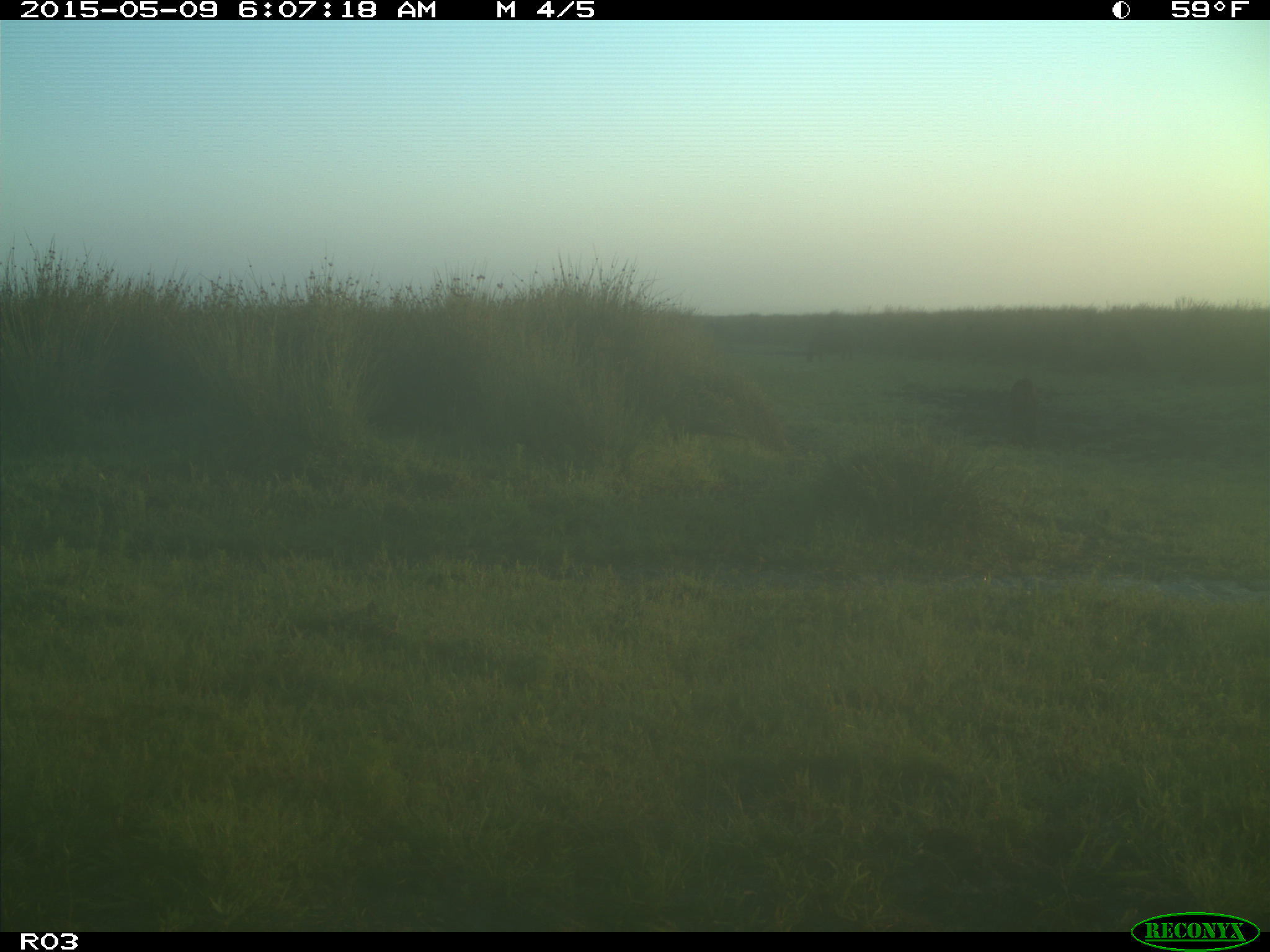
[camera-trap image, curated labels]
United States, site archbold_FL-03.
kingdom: Animalia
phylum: Chordata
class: Mammalia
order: Artiodactyla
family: Bovidae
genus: Bos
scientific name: Bos taurus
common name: domestic cow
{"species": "Bos taurus (domestic cow)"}